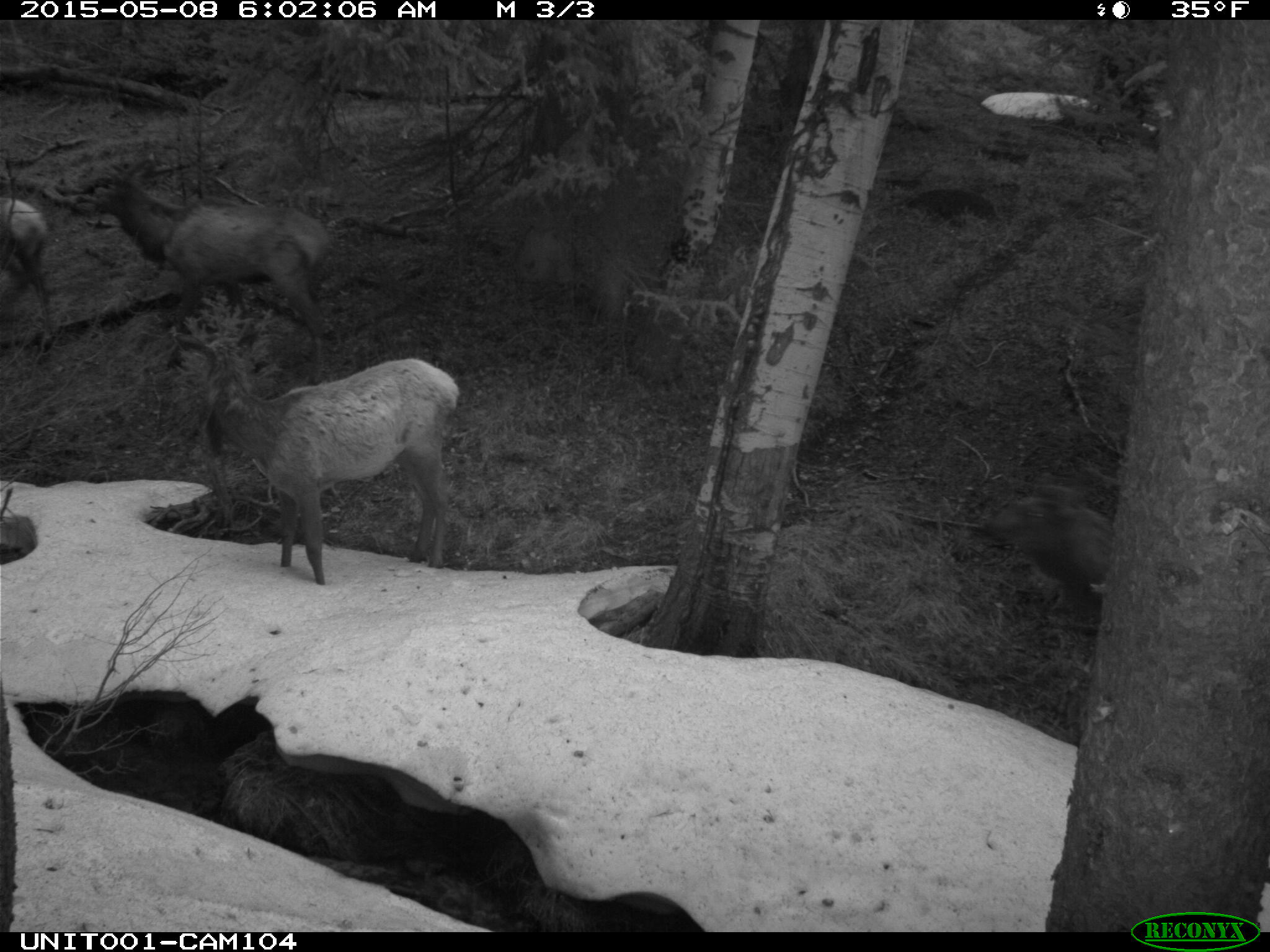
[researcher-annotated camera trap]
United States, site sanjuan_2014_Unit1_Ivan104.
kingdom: Animalia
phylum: Chordata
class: Mammalia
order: Artiodactyla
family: Cervidae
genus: Cervus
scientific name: Cervus elaphus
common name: red deer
Cervus elaphus (red deer).